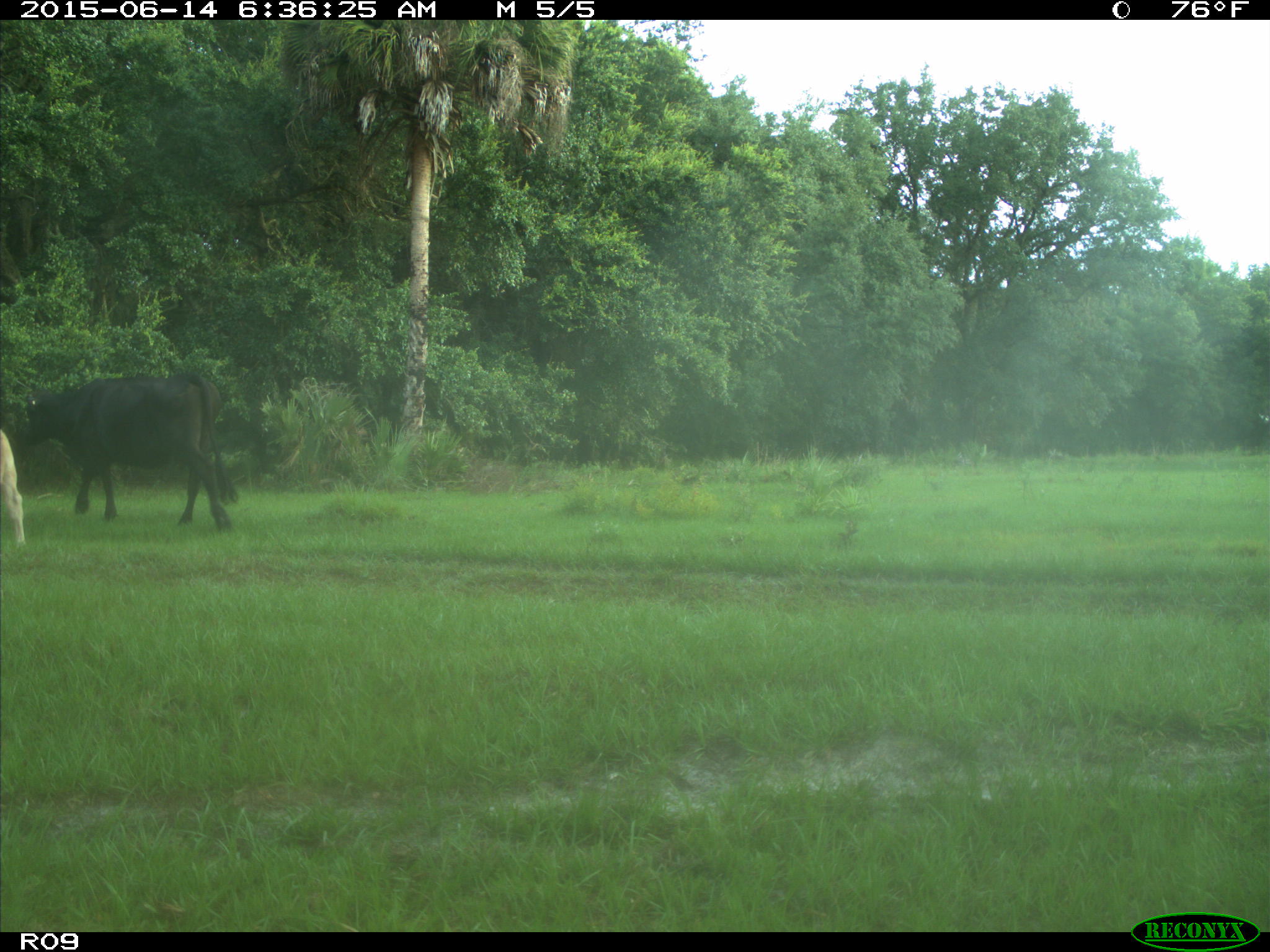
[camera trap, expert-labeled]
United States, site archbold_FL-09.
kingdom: Animalia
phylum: Chordata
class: Mammalia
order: Artiodactyla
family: Bovidae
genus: Bos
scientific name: Bos taurus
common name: domestic cow